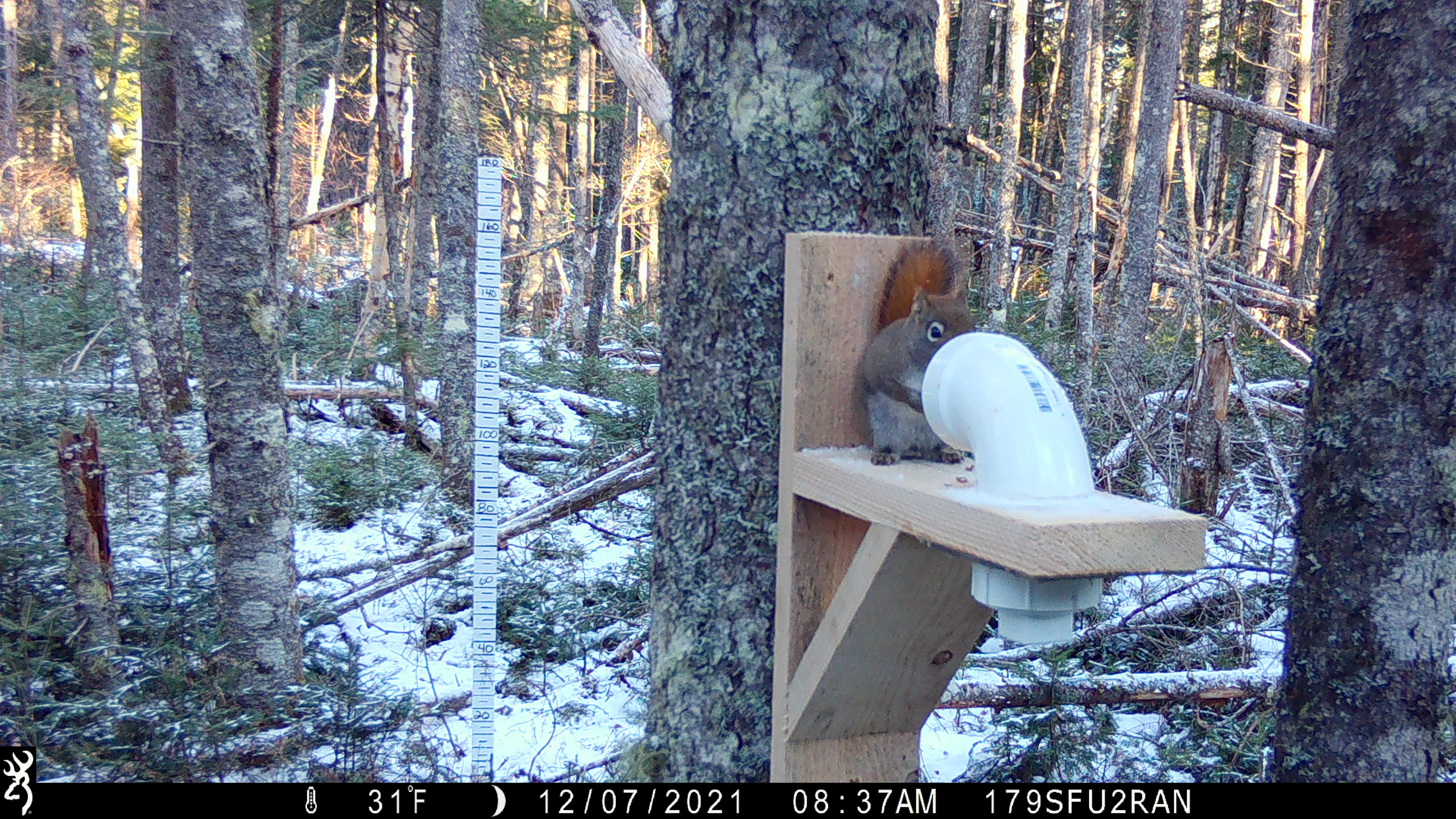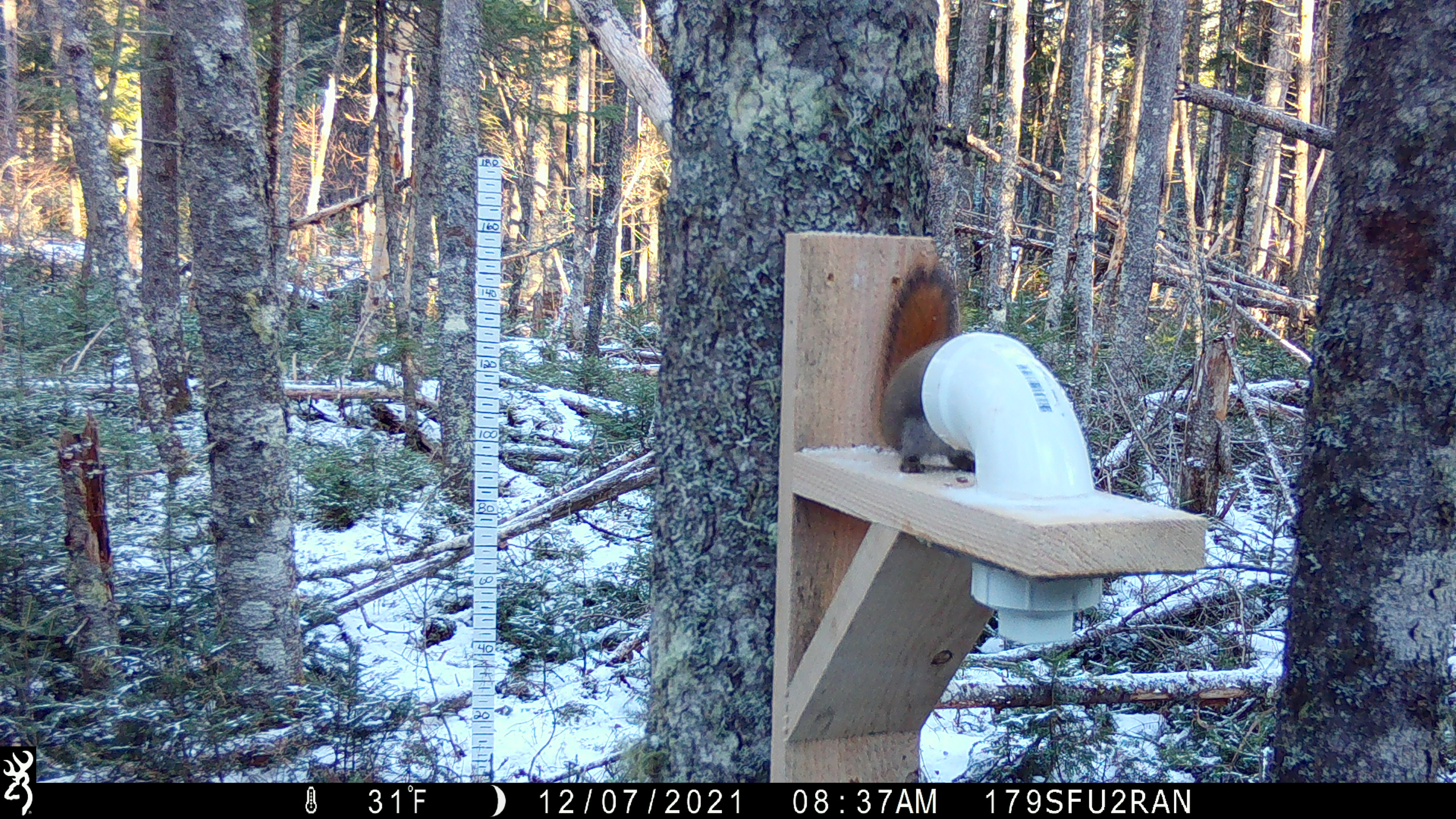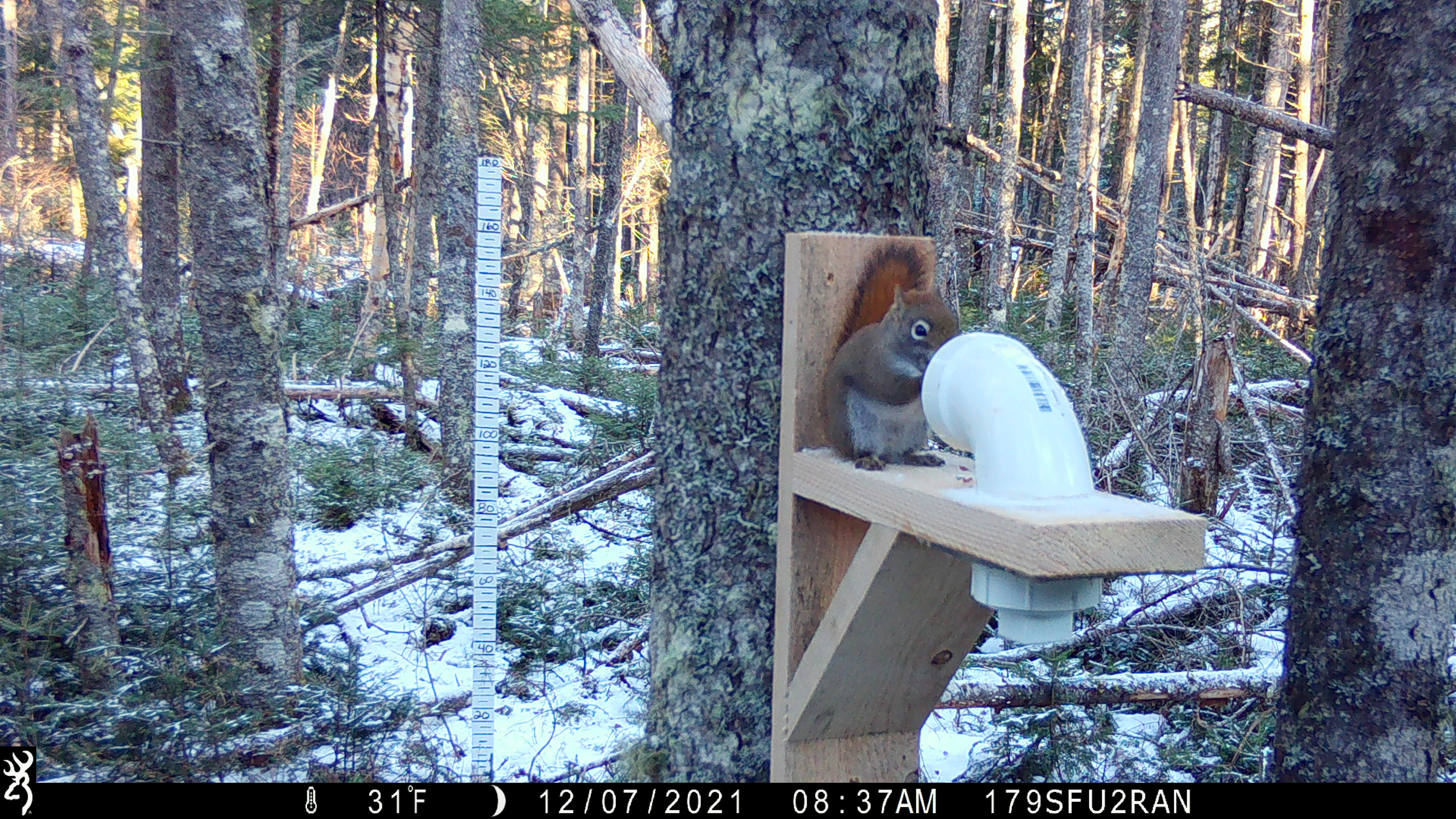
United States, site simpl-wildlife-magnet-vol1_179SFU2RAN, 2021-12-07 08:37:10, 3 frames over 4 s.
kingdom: Animalia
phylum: Chordata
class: Mammalia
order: Rodentia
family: Sciuridae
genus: Tamiasciurus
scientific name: Tamiasciurus hudsonicus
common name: red squirrel